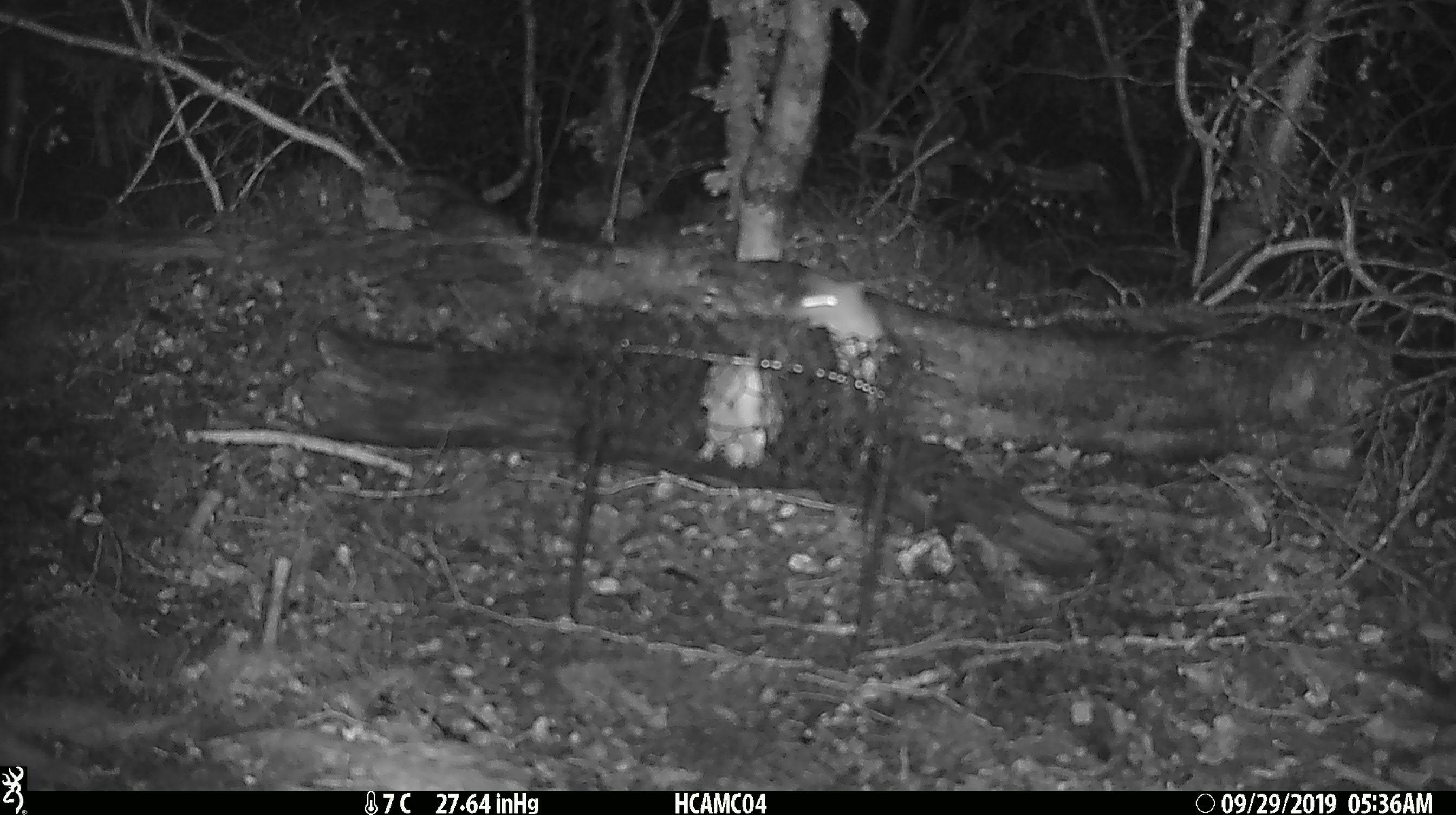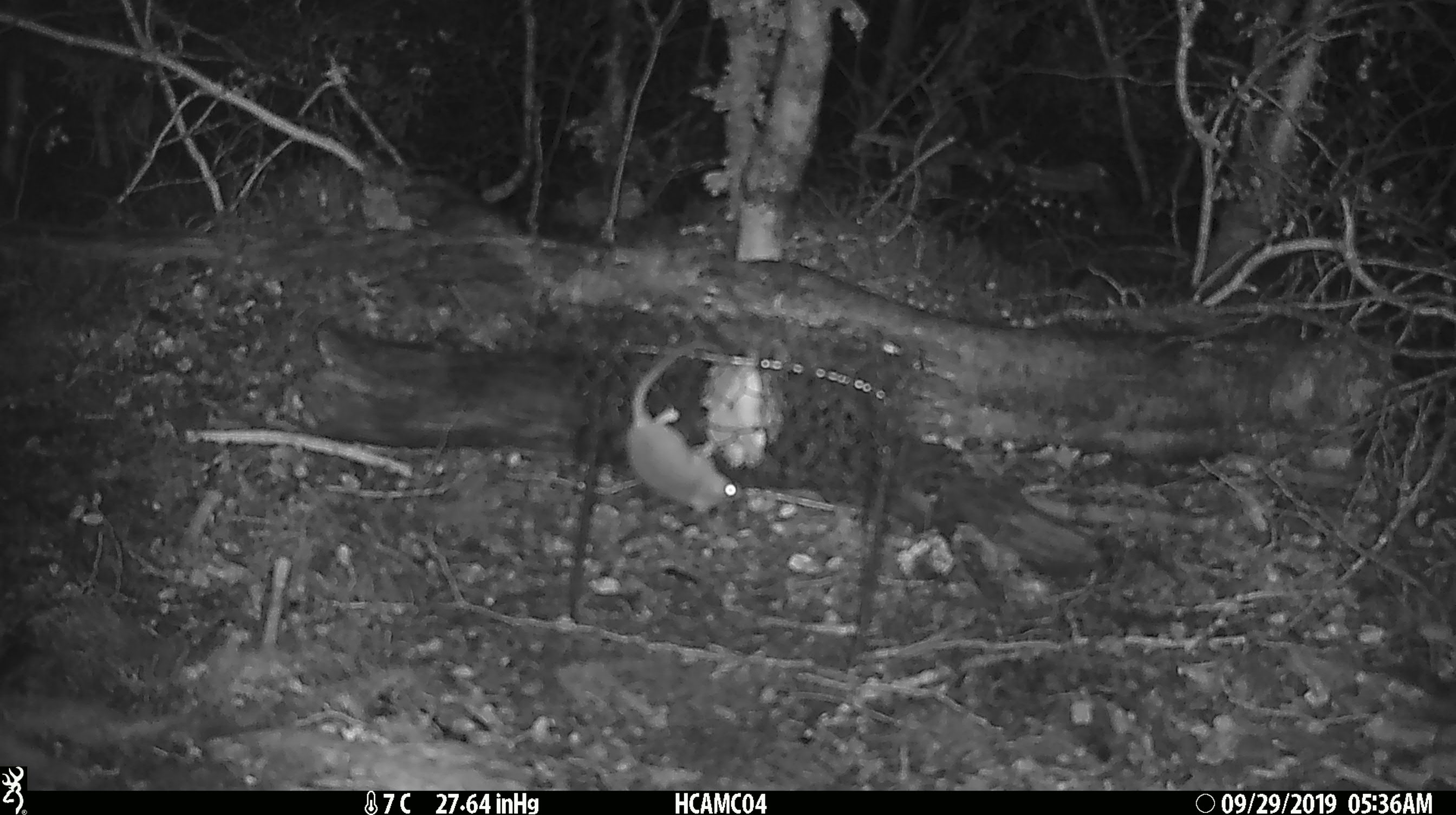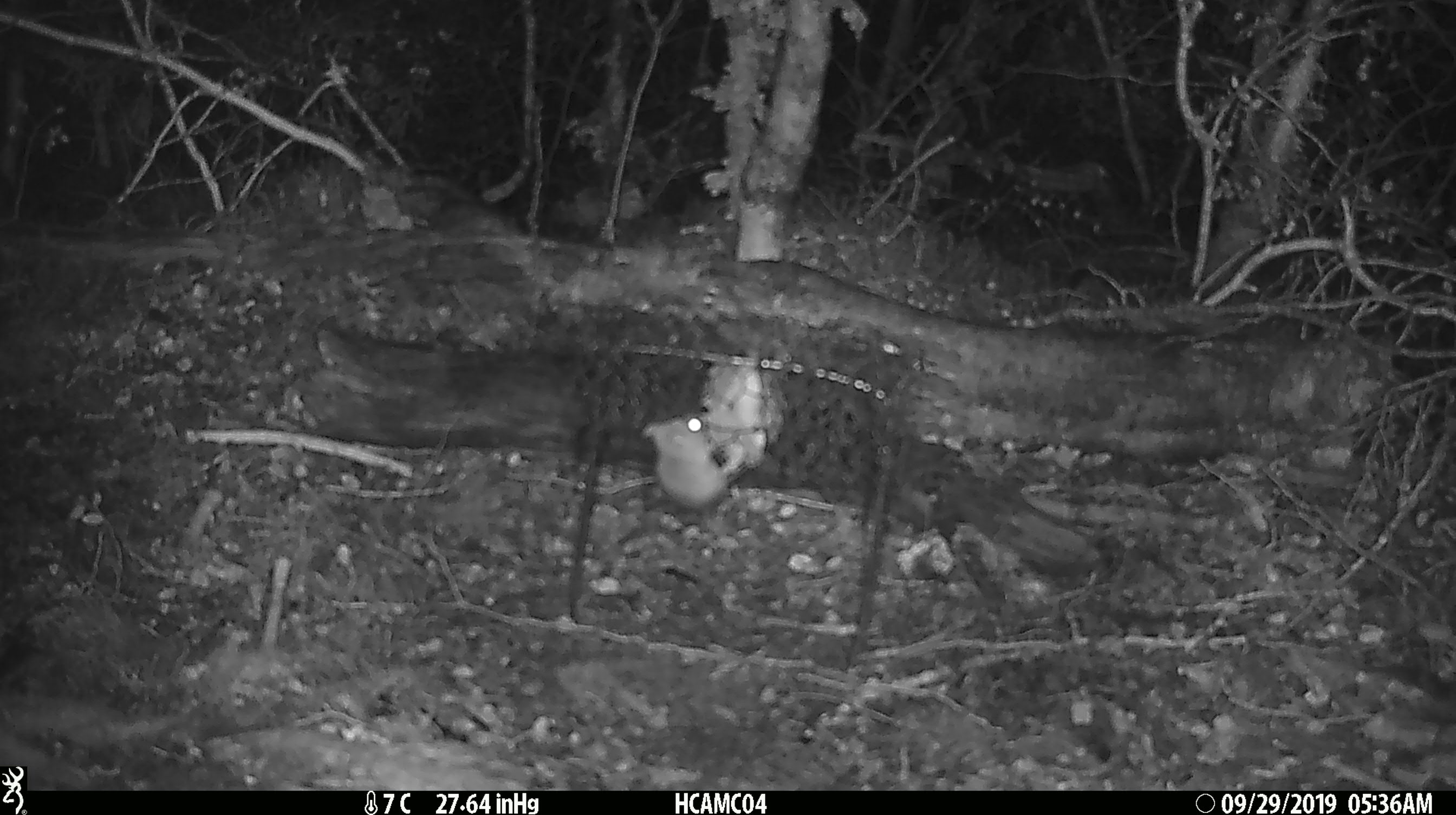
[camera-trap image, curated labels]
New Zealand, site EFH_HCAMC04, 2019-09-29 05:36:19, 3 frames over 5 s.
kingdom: Animalia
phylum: Chordata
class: Mammalia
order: Rodentia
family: Muridae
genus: Mus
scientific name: Mus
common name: mouse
Mouse (Mus).